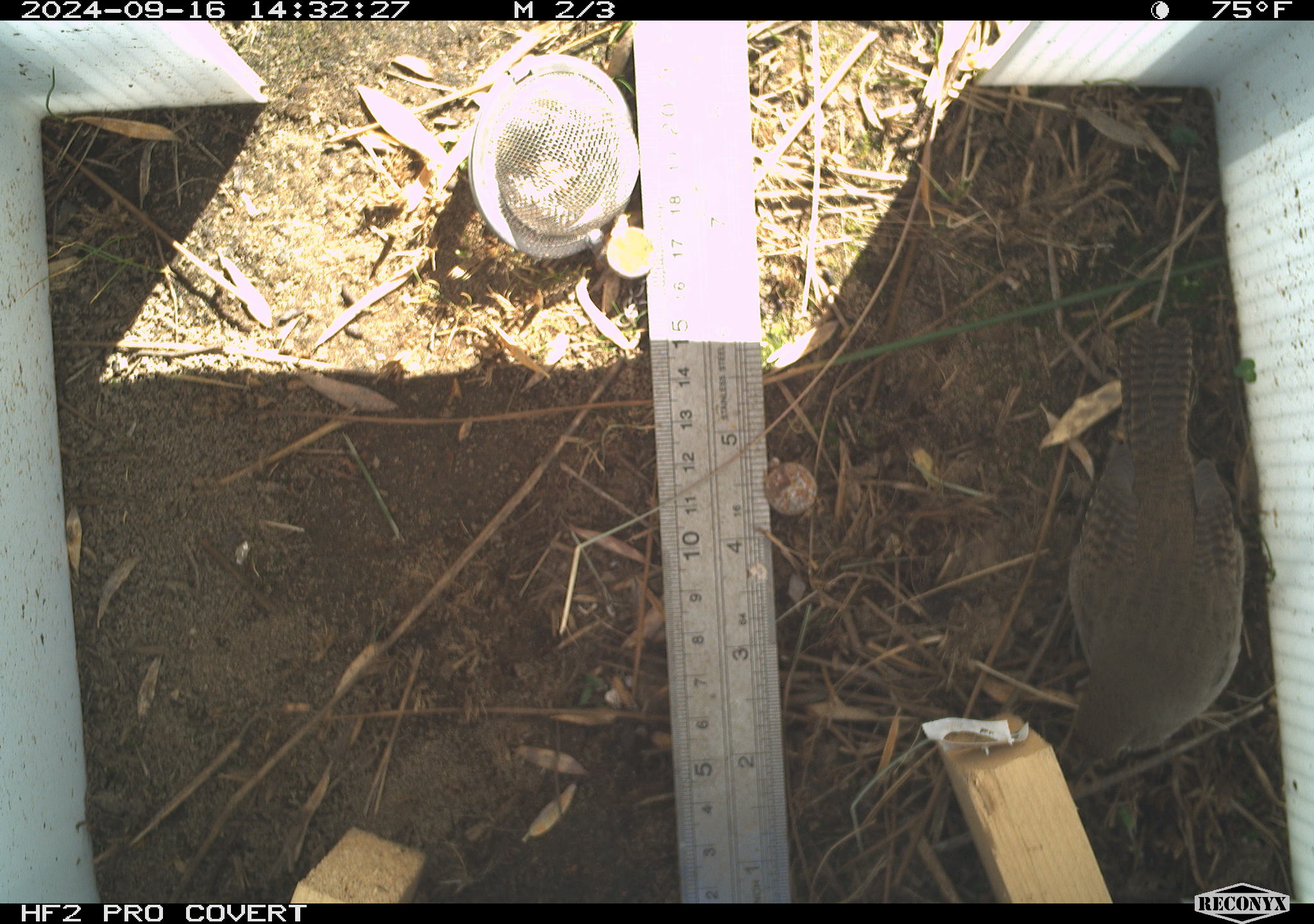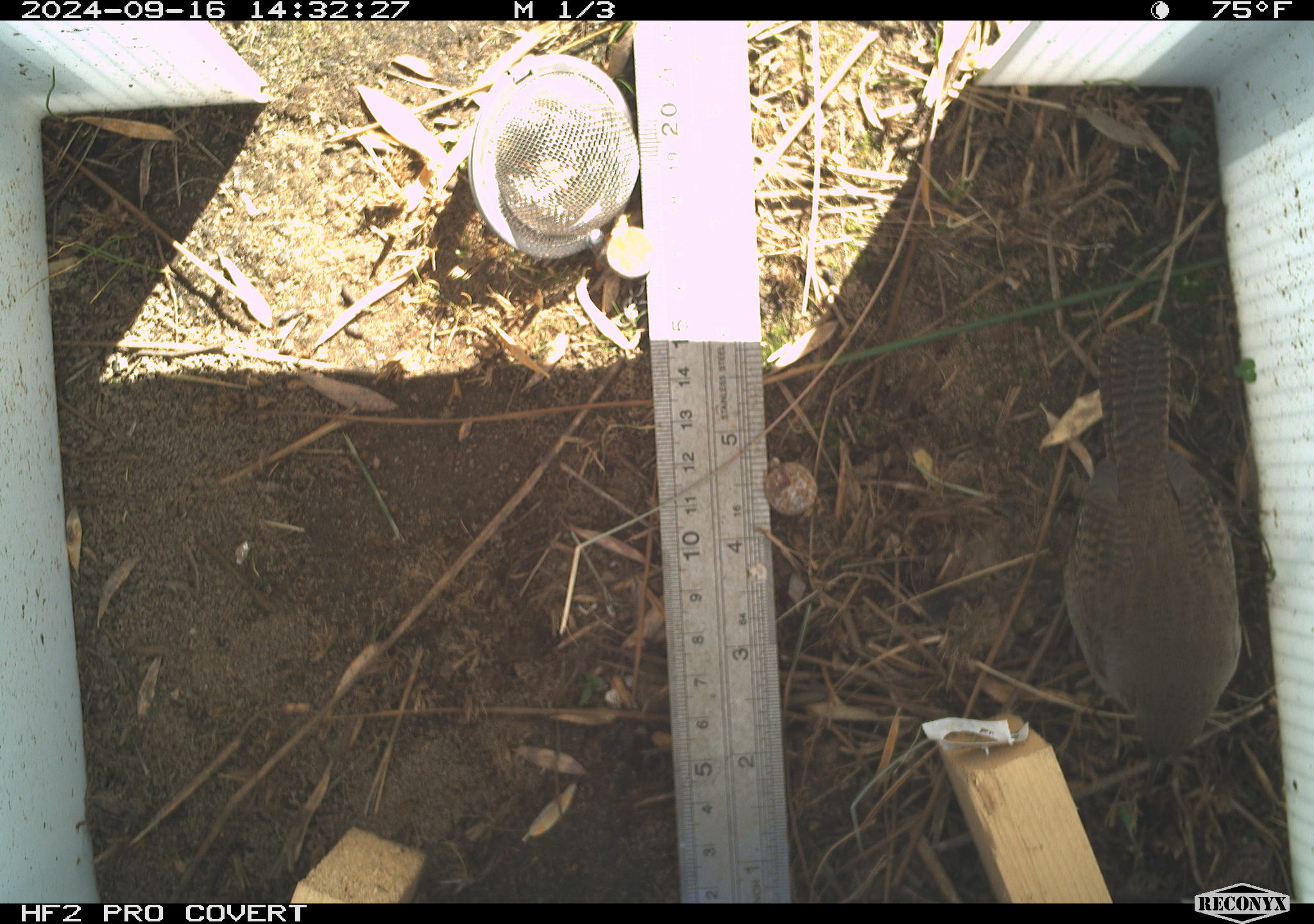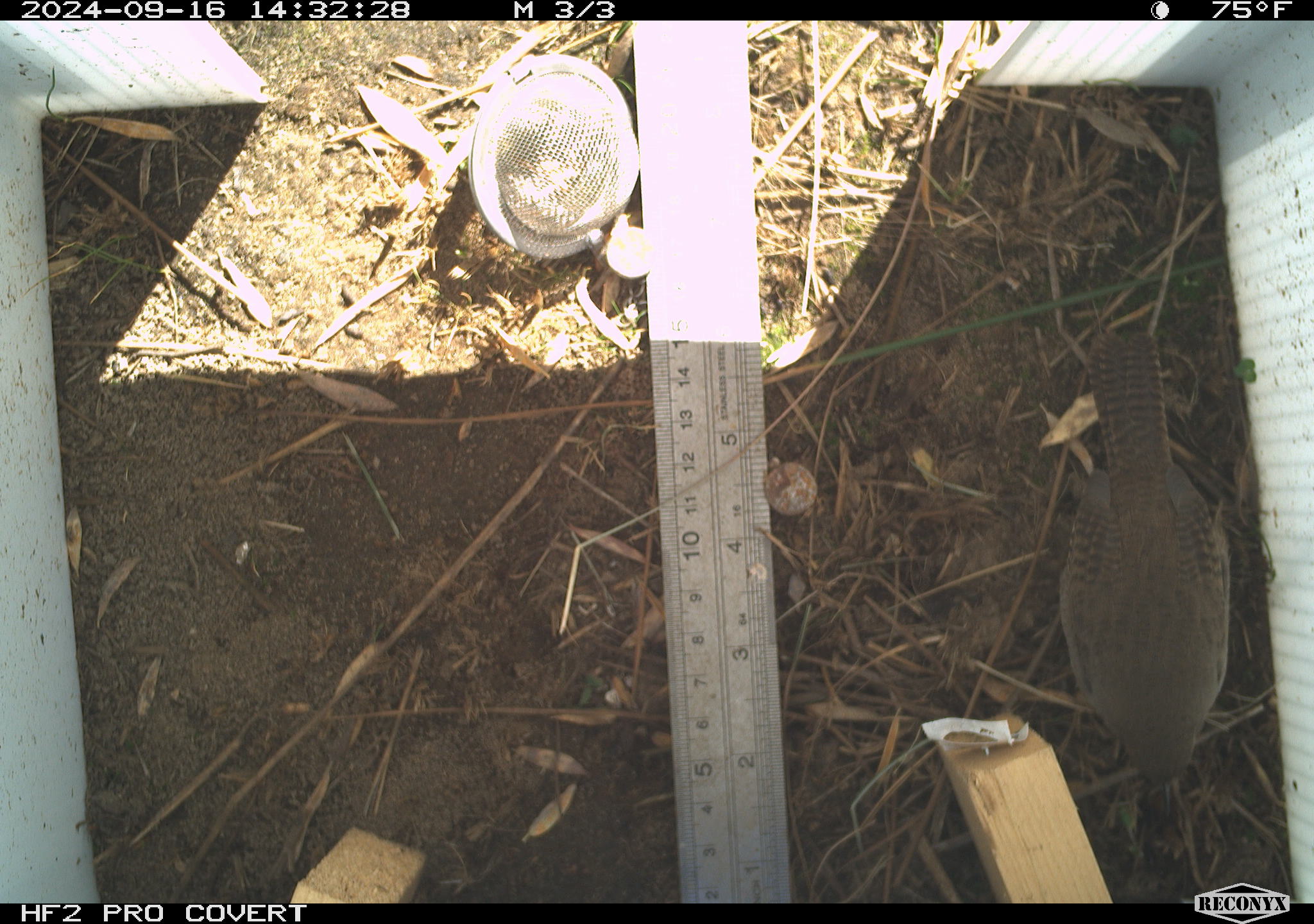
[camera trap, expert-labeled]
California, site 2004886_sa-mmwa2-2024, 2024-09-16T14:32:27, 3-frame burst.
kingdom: Animalia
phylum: Chordata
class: Aves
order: Passeriformes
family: Troglodytidae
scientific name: Troglodytidae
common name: wren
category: troglodytidae family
Troglodytidae family (wren) (Troglodytidae).